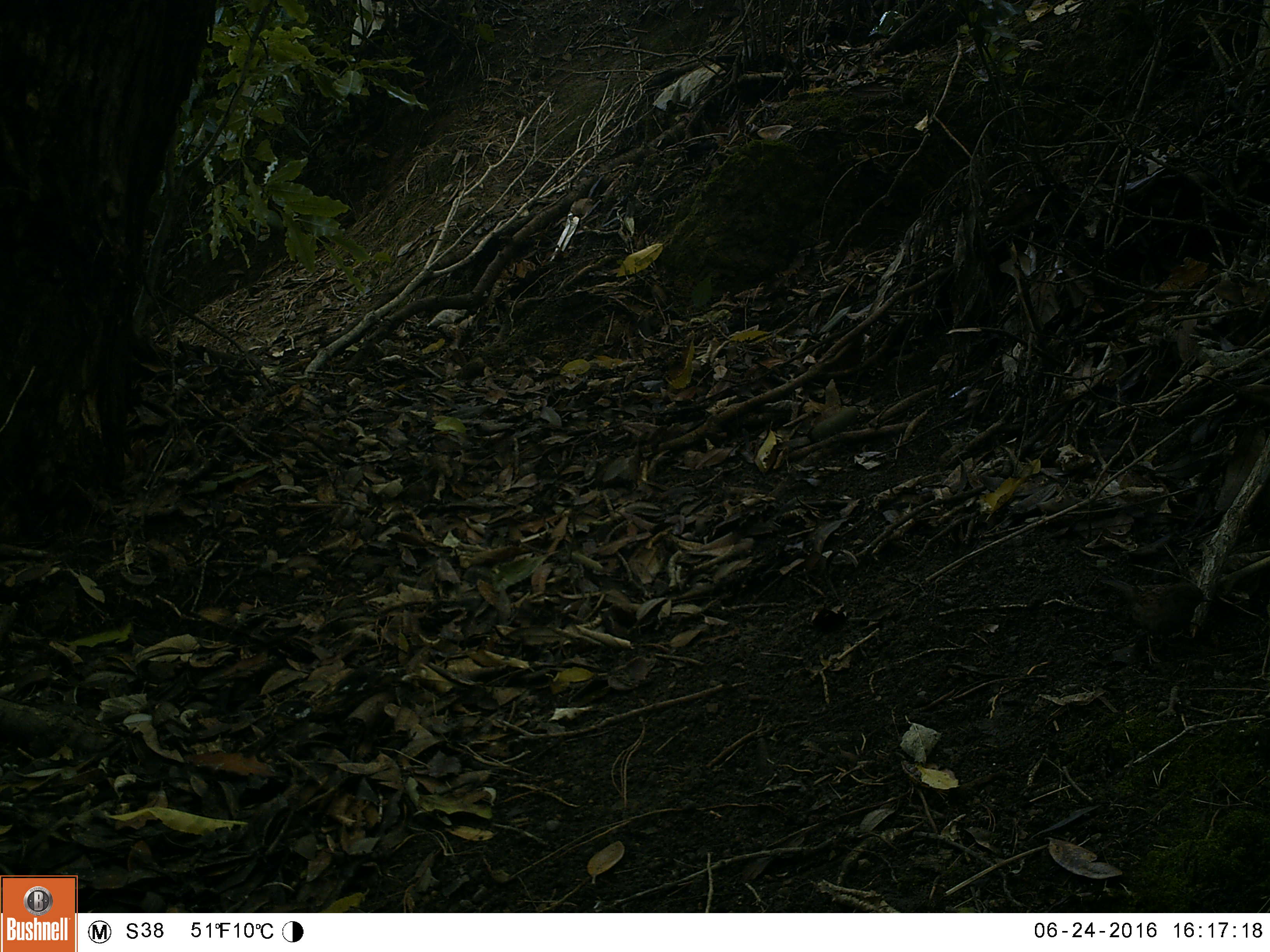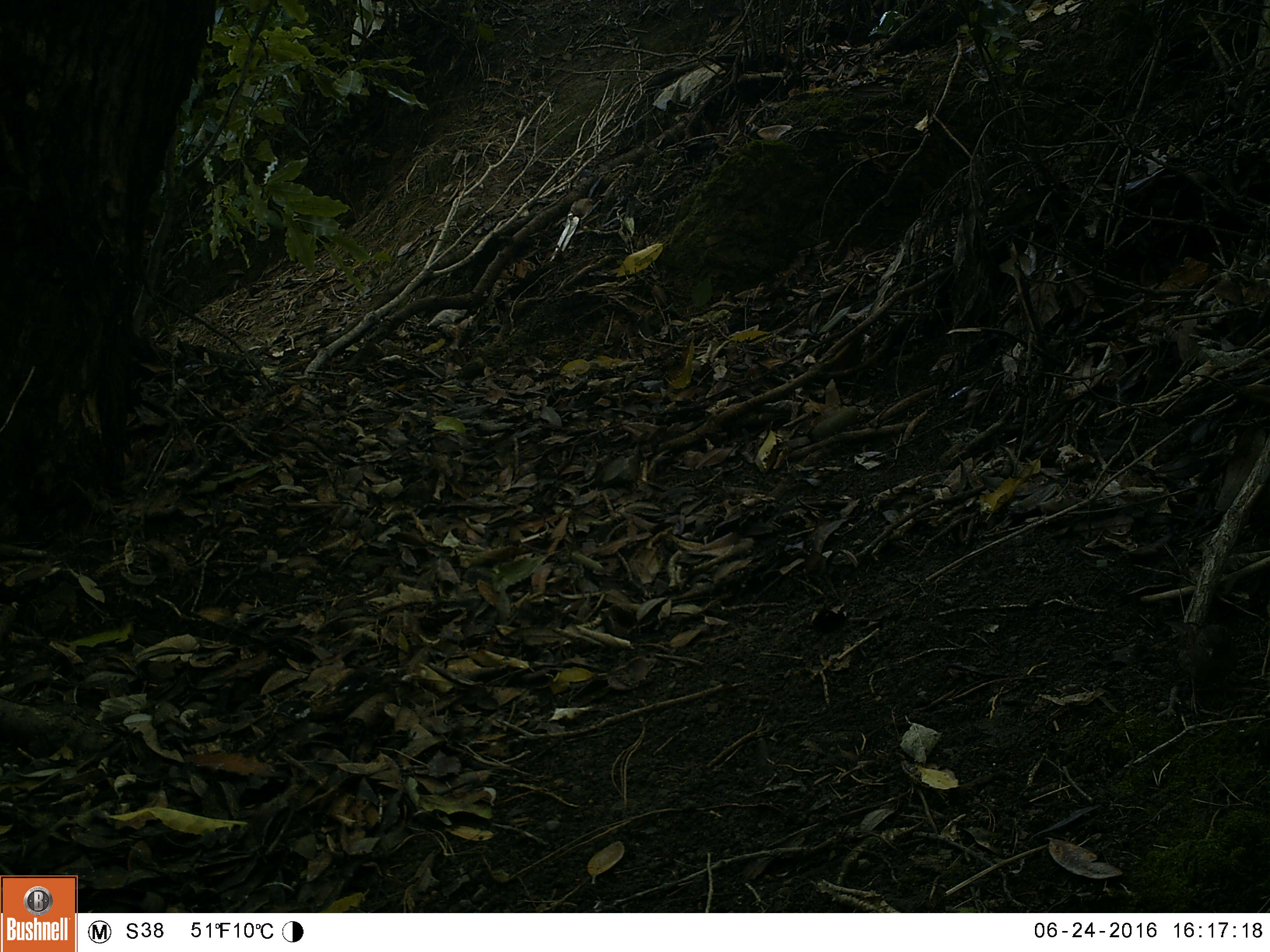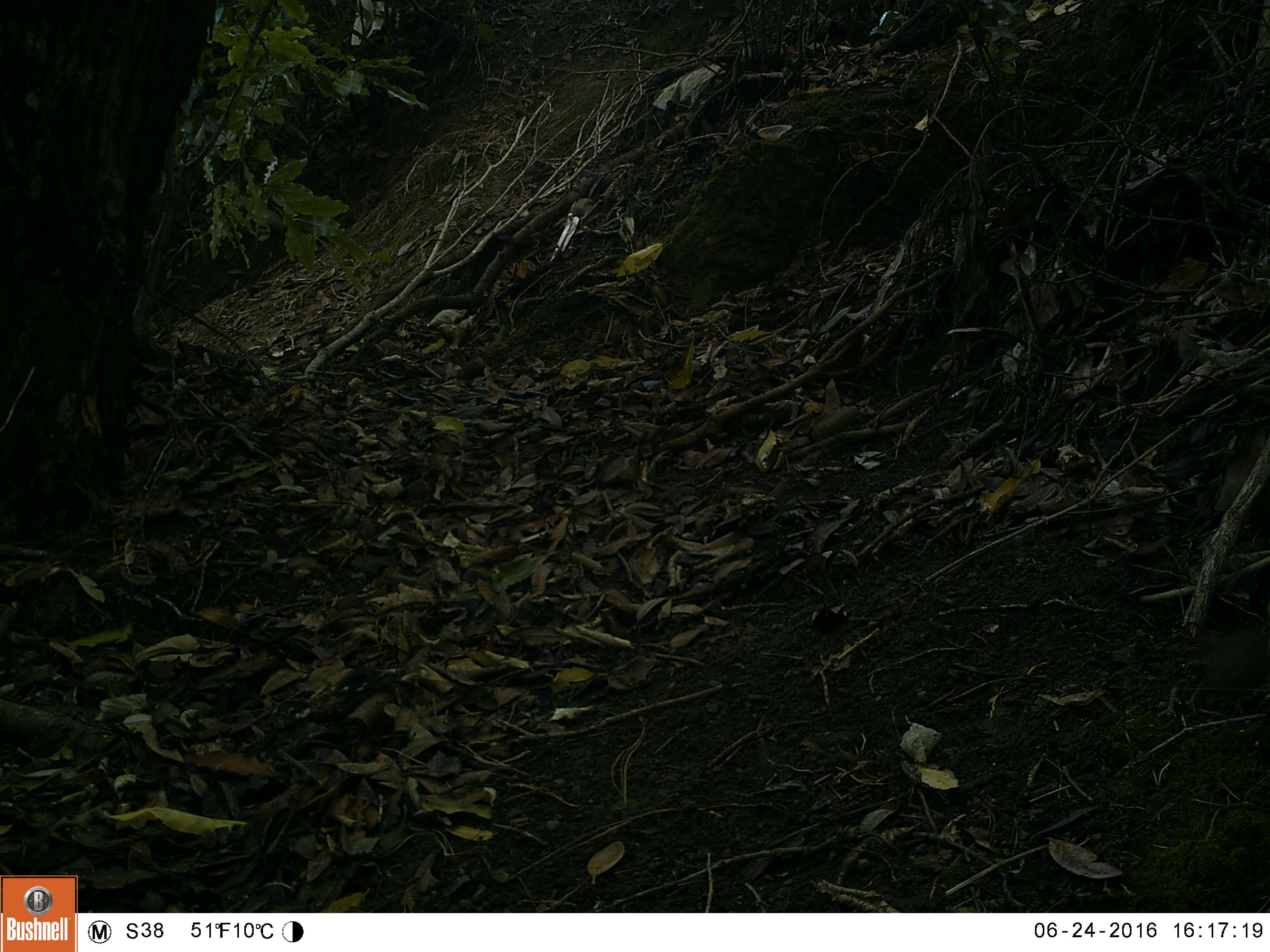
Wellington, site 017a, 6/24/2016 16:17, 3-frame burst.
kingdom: Animalia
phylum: Chordata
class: Aves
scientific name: Aves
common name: bird